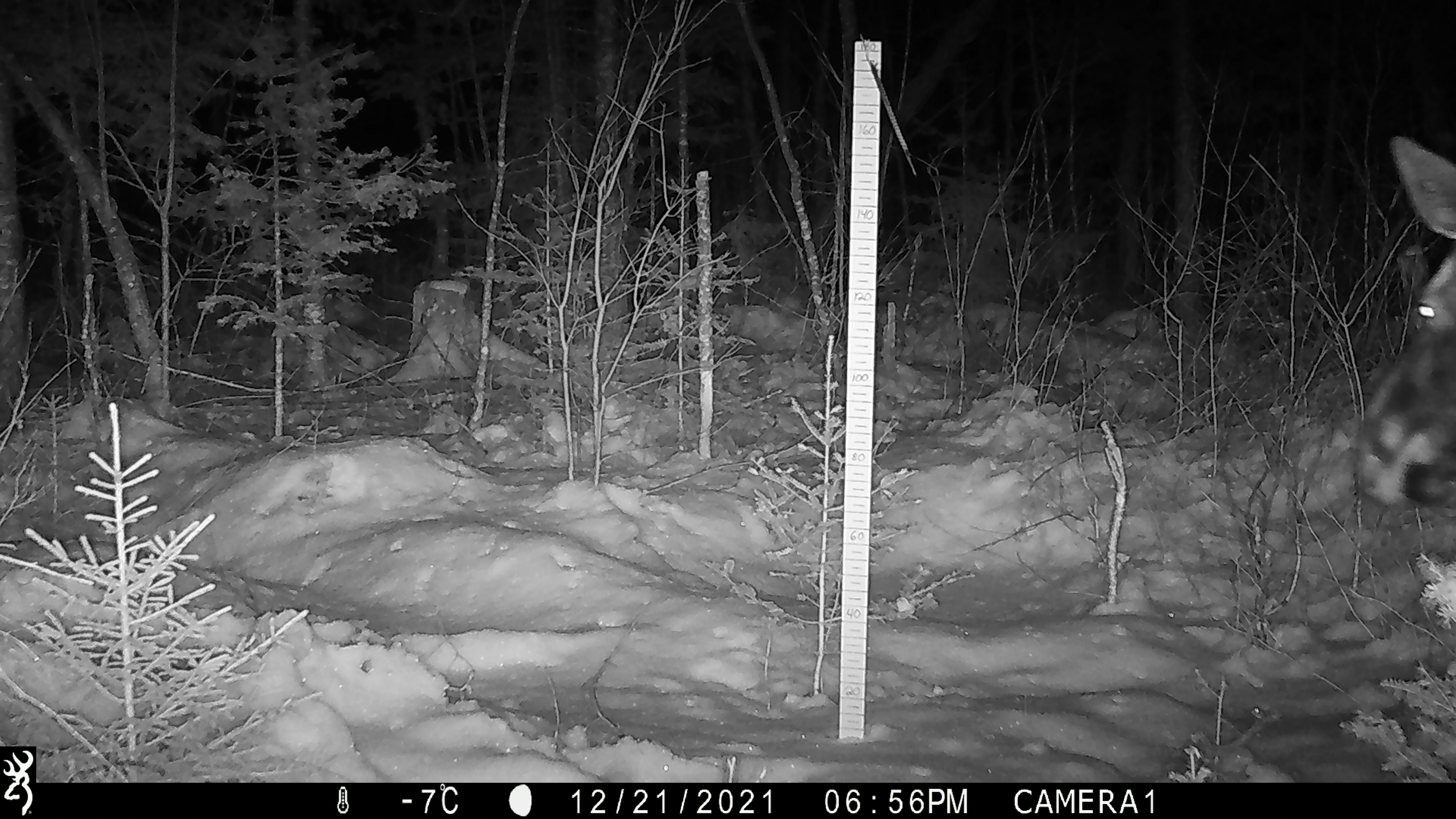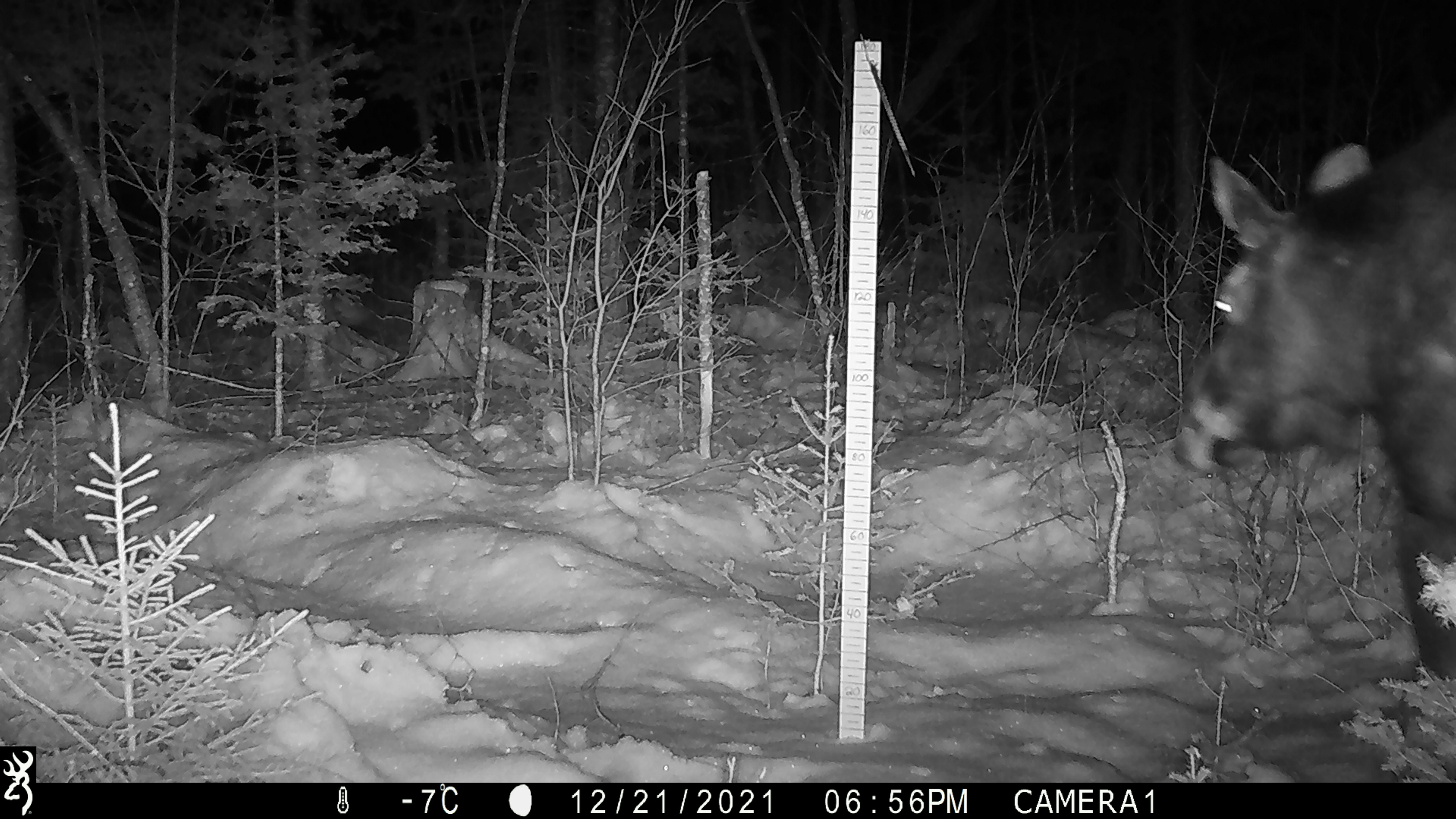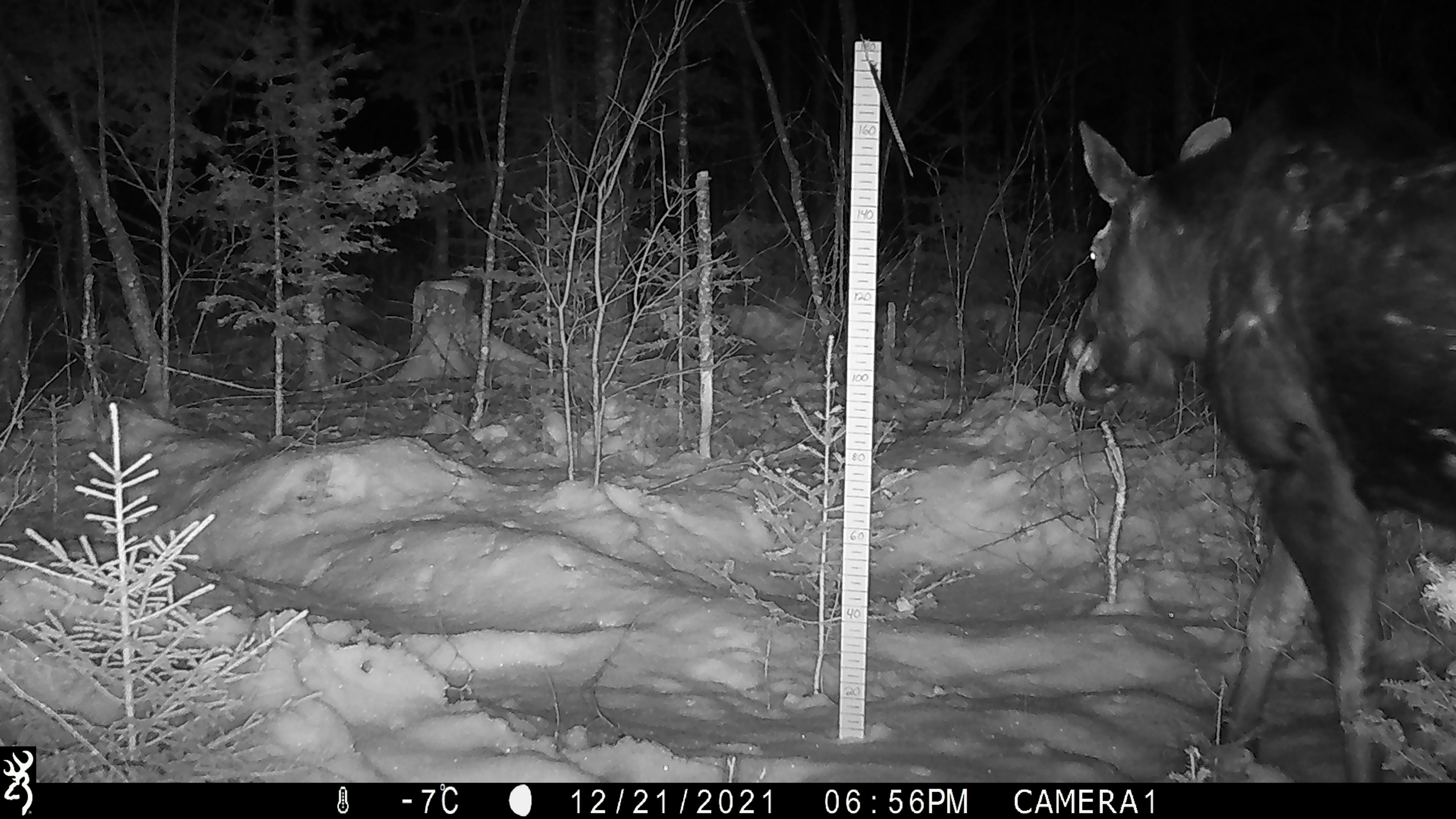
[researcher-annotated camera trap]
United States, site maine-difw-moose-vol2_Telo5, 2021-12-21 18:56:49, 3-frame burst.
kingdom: Animalia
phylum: Chordata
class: Mammalia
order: Artiodactyla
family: Cervidae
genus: Alces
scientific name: Alces alces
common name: moose